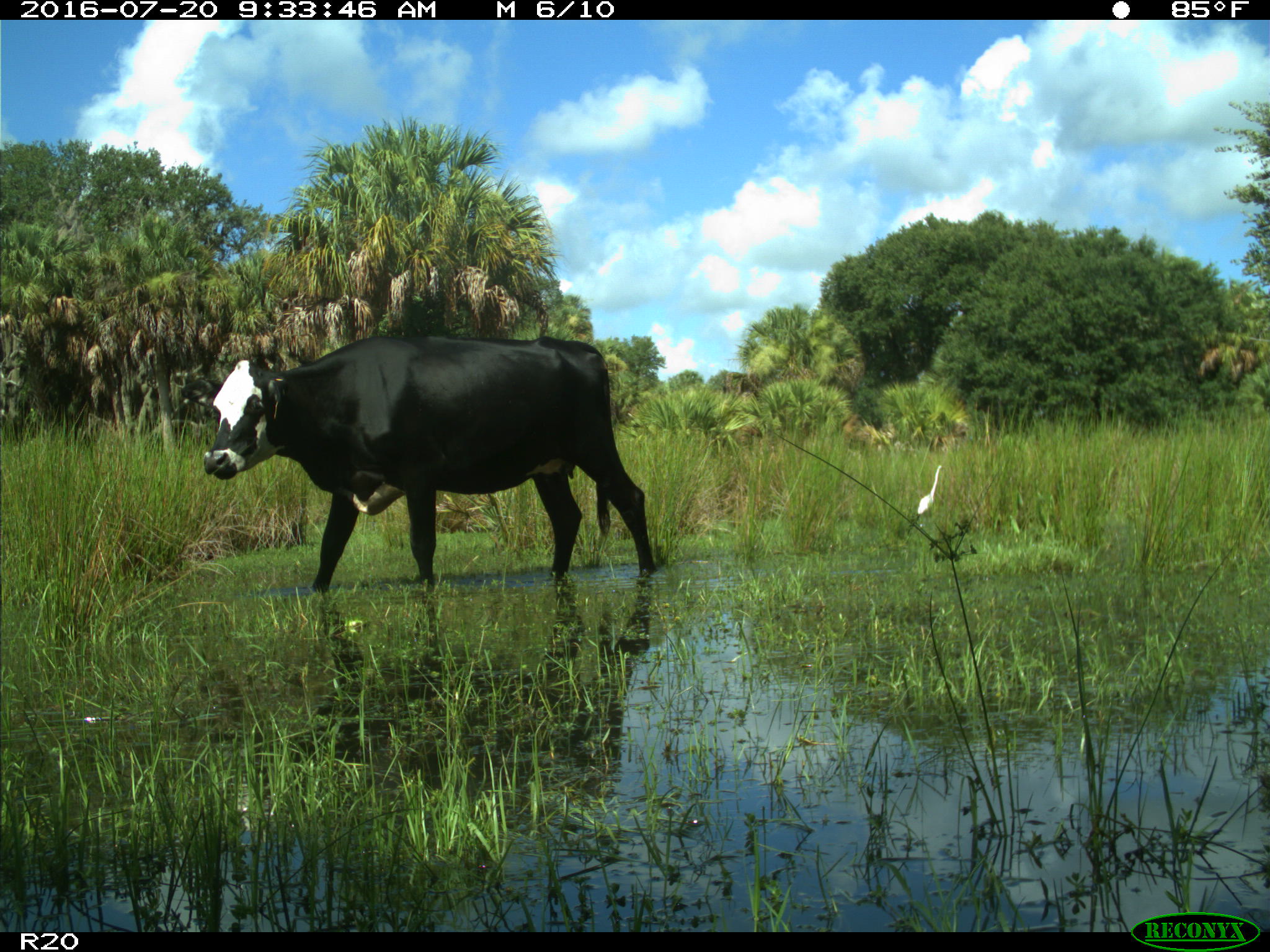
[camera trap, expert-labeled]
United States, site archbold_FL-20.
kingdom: Animalia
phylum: Chordata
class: Mammalia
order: Artiodactyla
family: Bovidae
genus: Bos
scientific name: Bos taurus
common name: domestic cow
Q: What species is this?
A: Bos taurus (domestic cow).